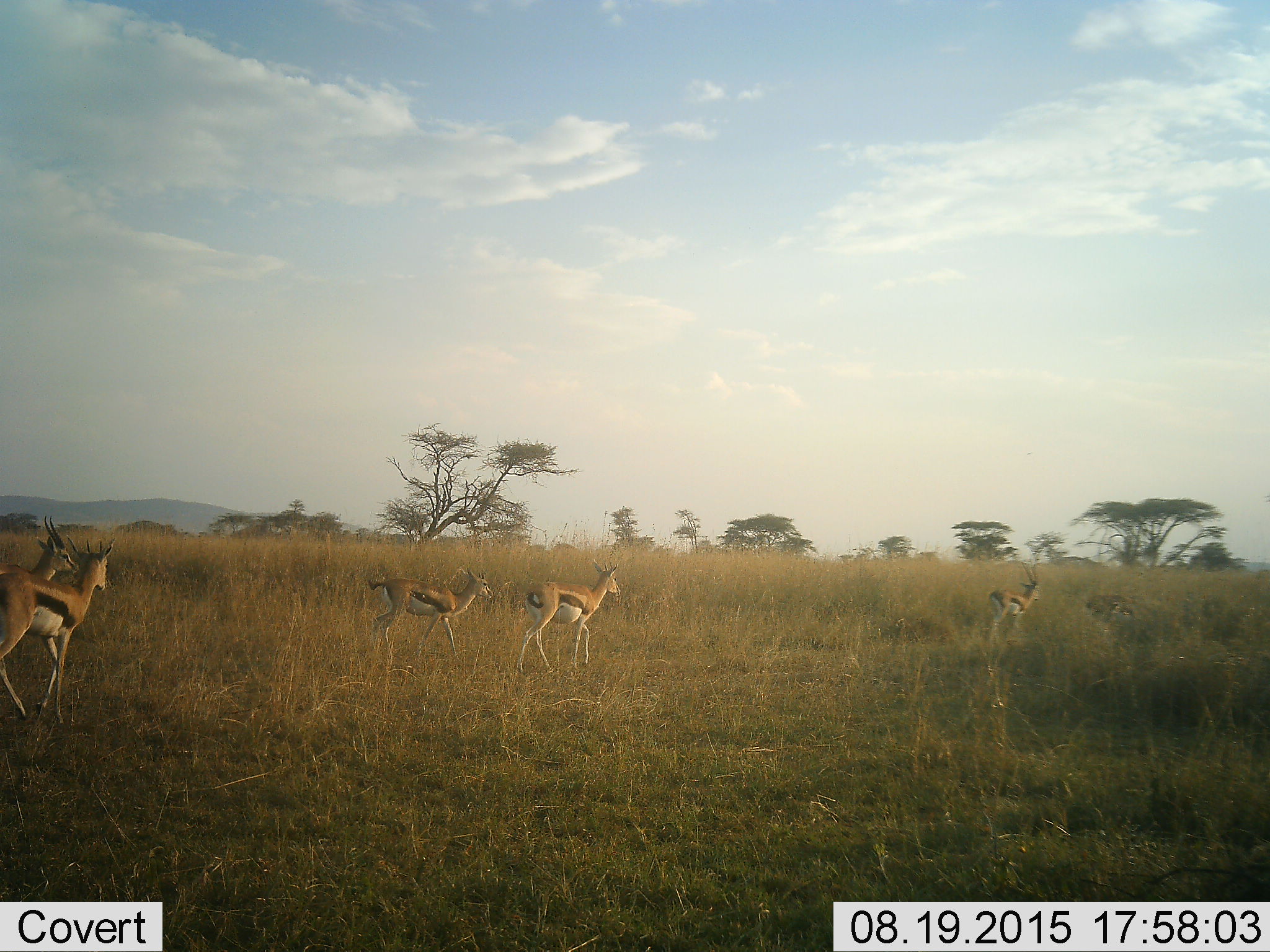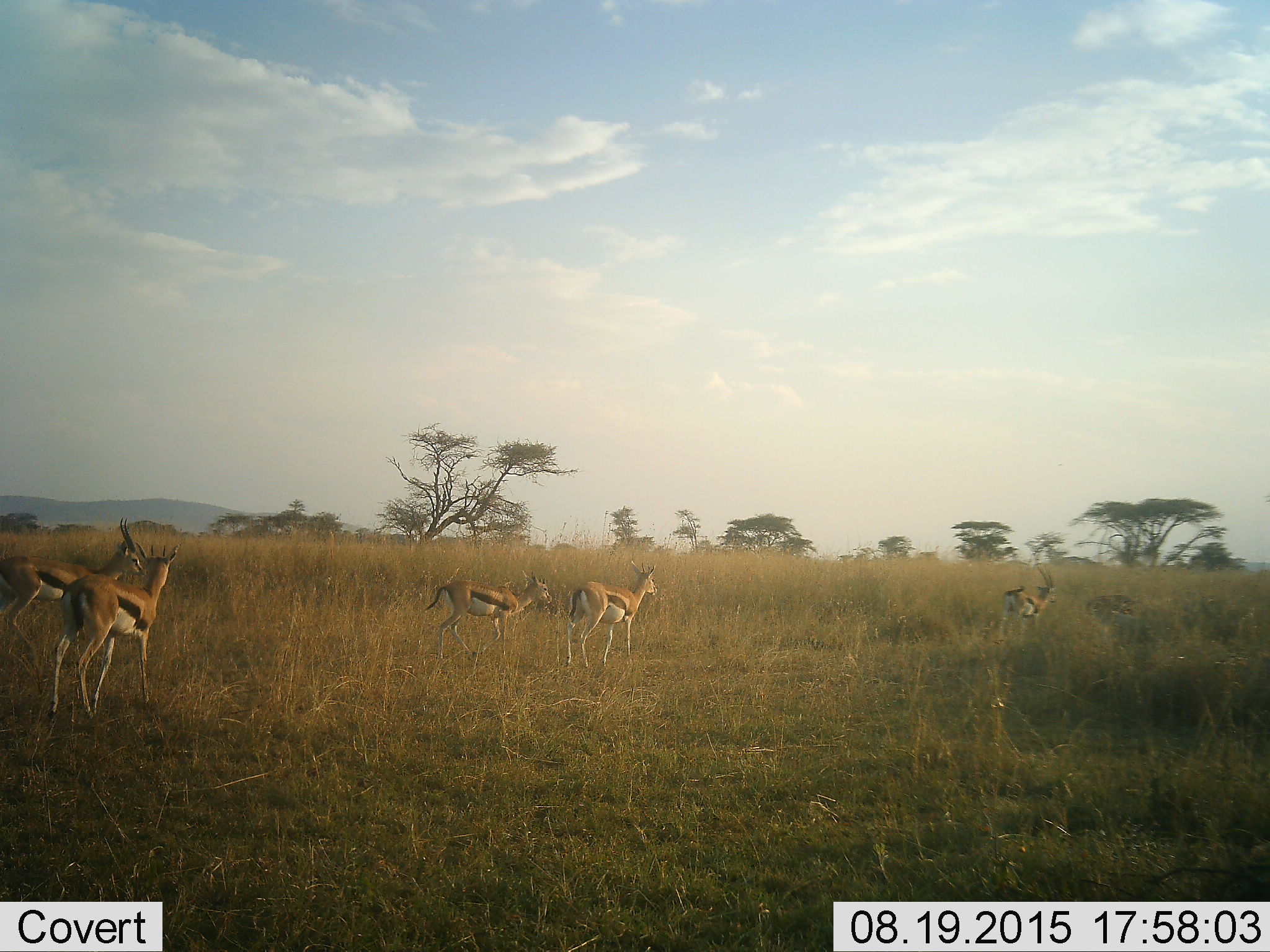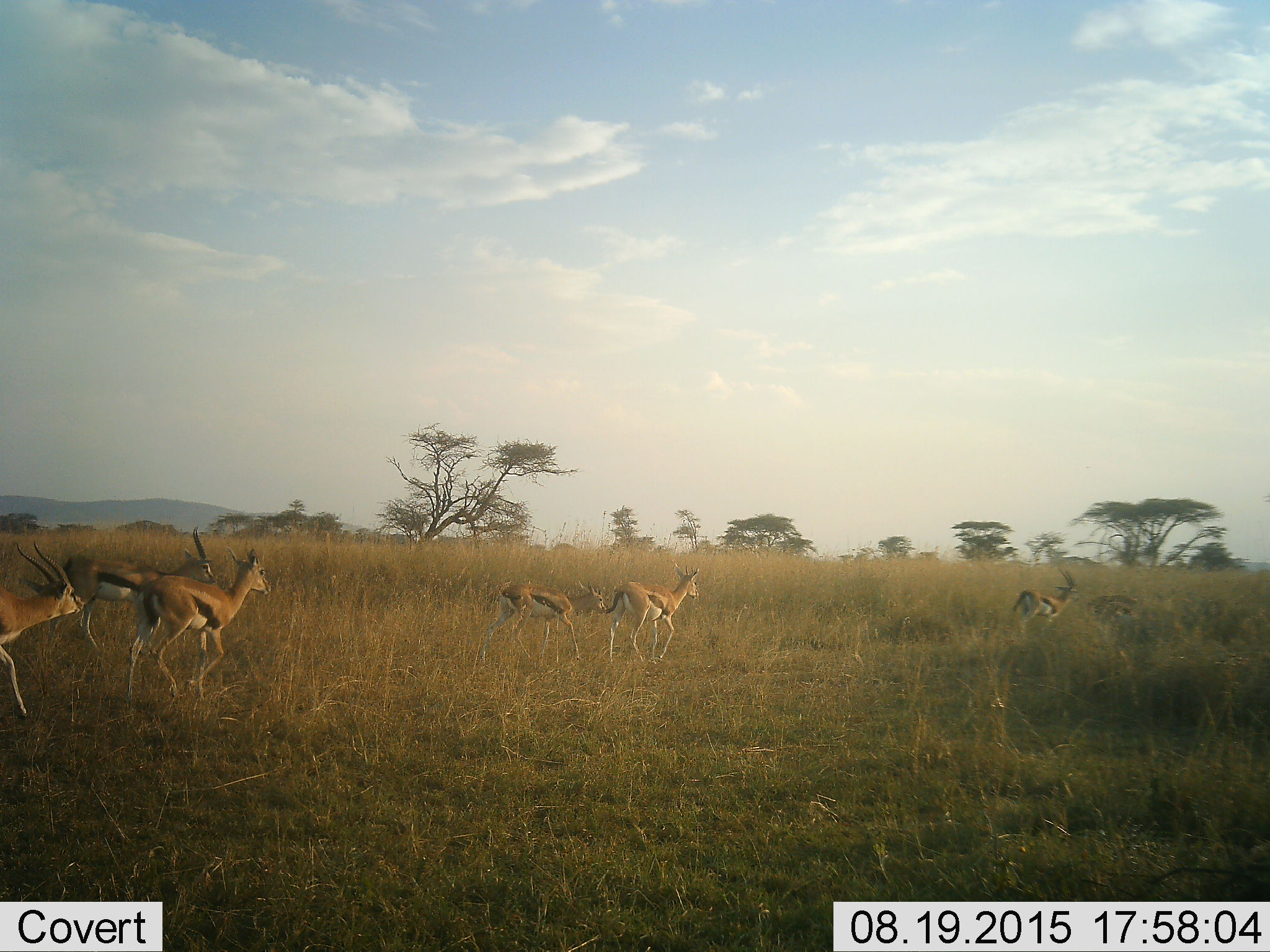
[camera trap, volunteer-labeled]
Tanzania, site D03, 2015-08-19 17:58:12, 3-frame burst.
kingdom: Animalia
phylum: Chordata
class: Mammalia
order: Artiodactyla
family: Bovidae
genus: Eudorcas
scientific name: Eudorcas thomsonii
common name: thomson's gazelle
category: gazellethomsons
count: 6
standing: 8%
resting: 0%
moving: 92%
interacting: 0%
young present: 0%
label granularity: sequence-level